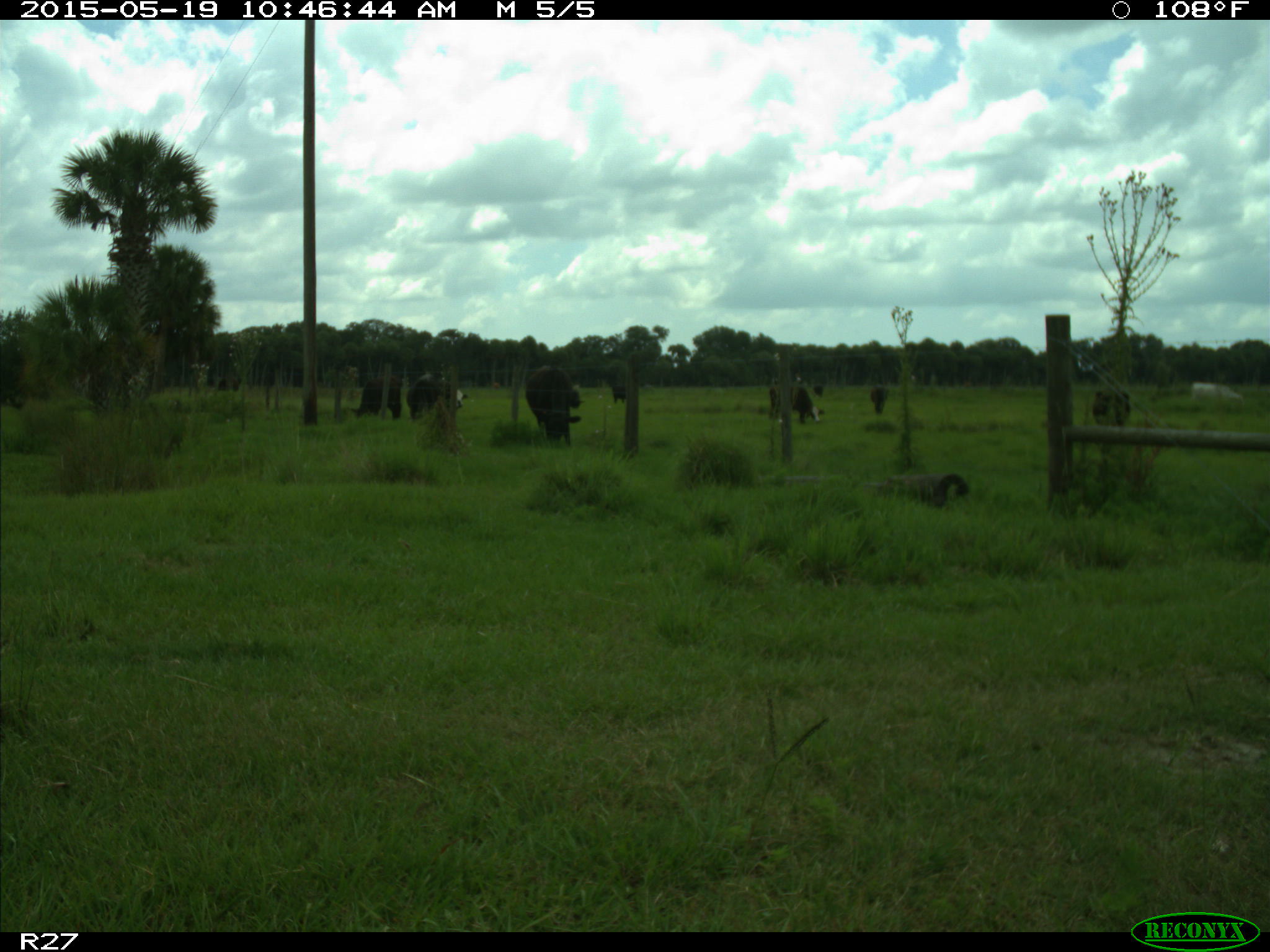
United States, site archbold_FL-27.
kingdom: Animalia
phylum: Chordata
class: Mammalia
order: Artiodactyla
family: Bovidae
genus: Bos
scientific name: Bos taurus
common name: domestic cow